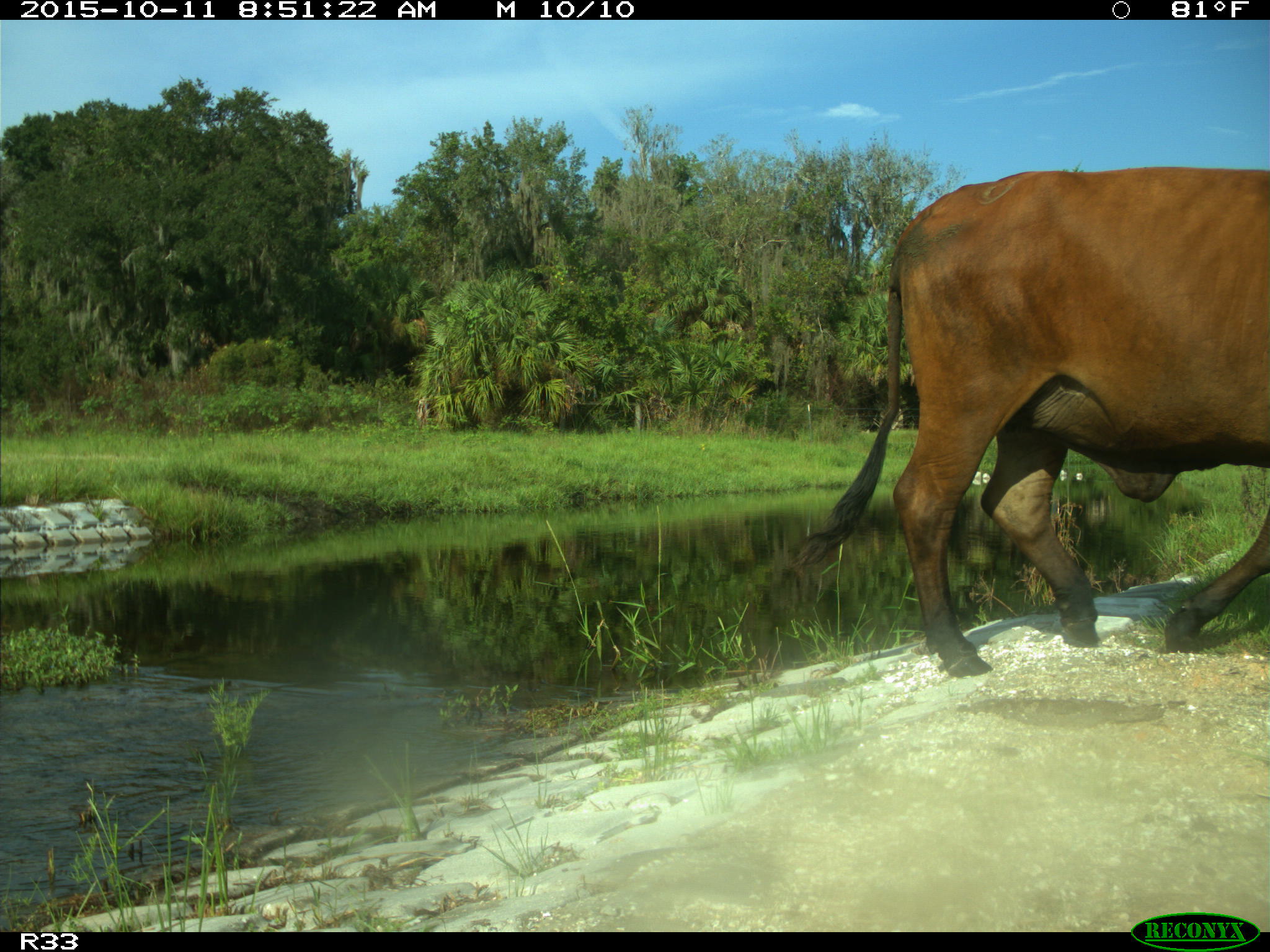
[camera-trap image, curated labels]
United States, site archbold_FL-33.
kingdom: Animalia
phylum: Chordata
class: Mammalia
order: Artiodactyla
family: Bovidae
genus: Bos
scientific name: Bos taurus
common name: domestic cow